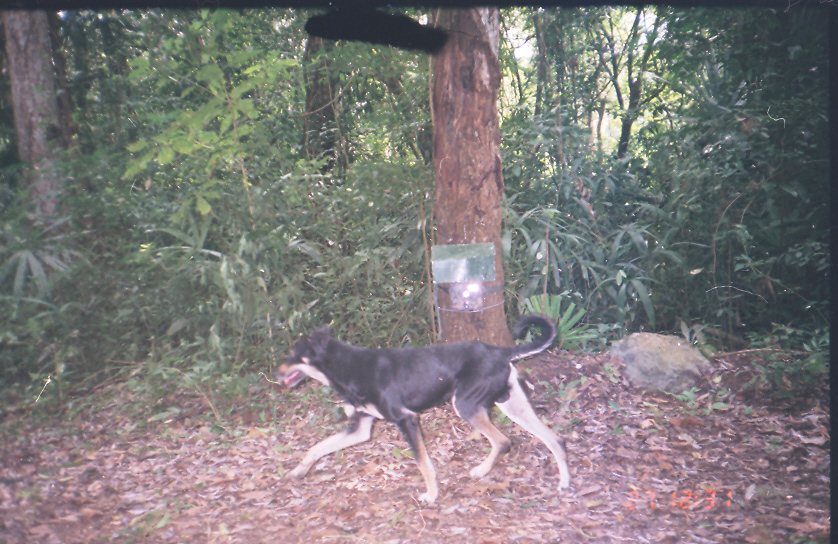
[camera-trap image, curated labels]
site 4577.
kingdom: Animalia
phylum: Chordata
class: Mammalia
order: Carnivora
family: Canidae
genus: Canis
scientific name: Canis familiaris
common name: domestic dog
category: canis lupus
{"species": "canis lupus (domestic dog) (Canis familiaris)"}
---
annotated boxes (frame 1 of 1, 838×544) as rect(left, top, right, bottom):
canis lupus: rect(271, 313, 571, 502)